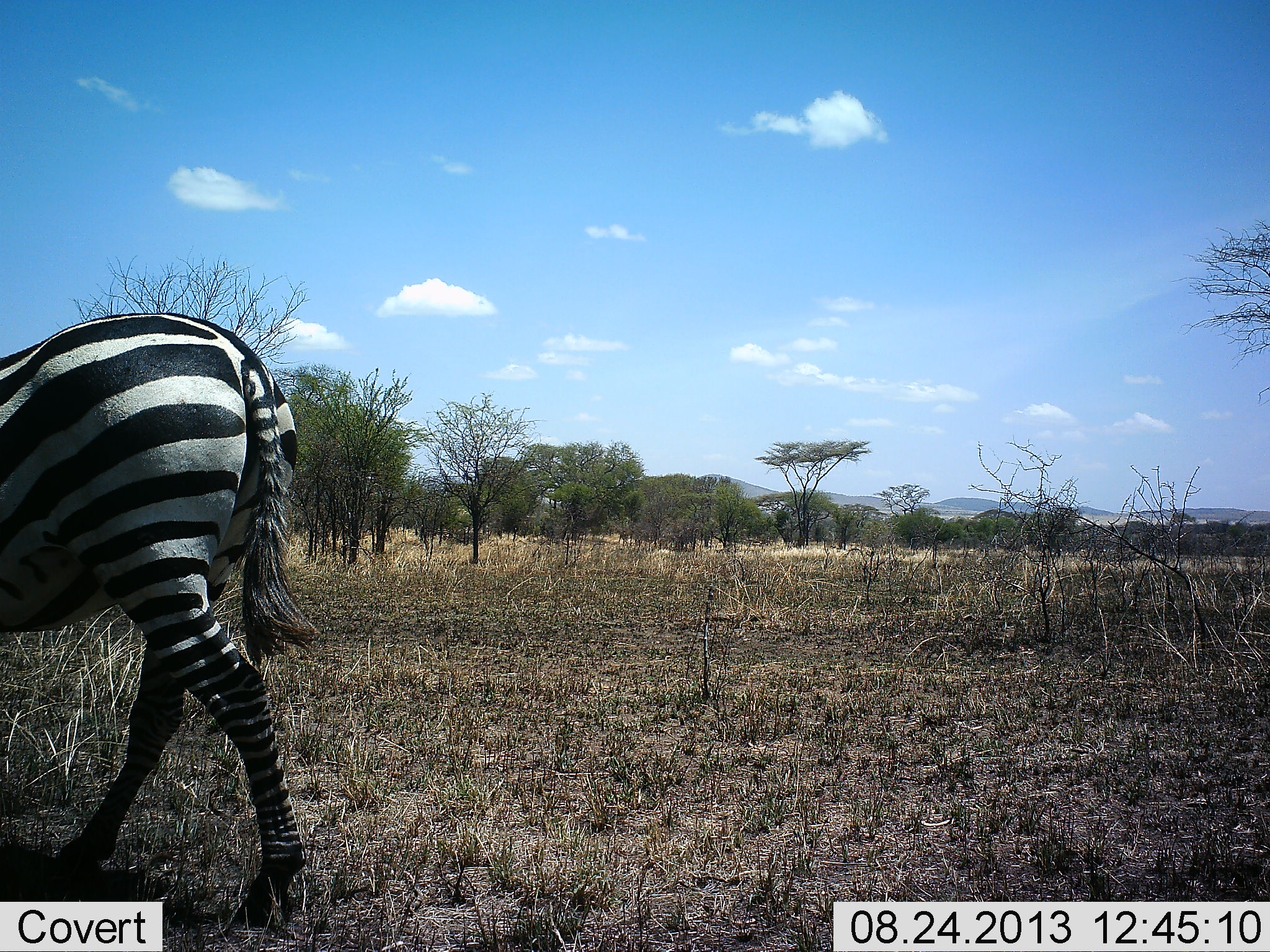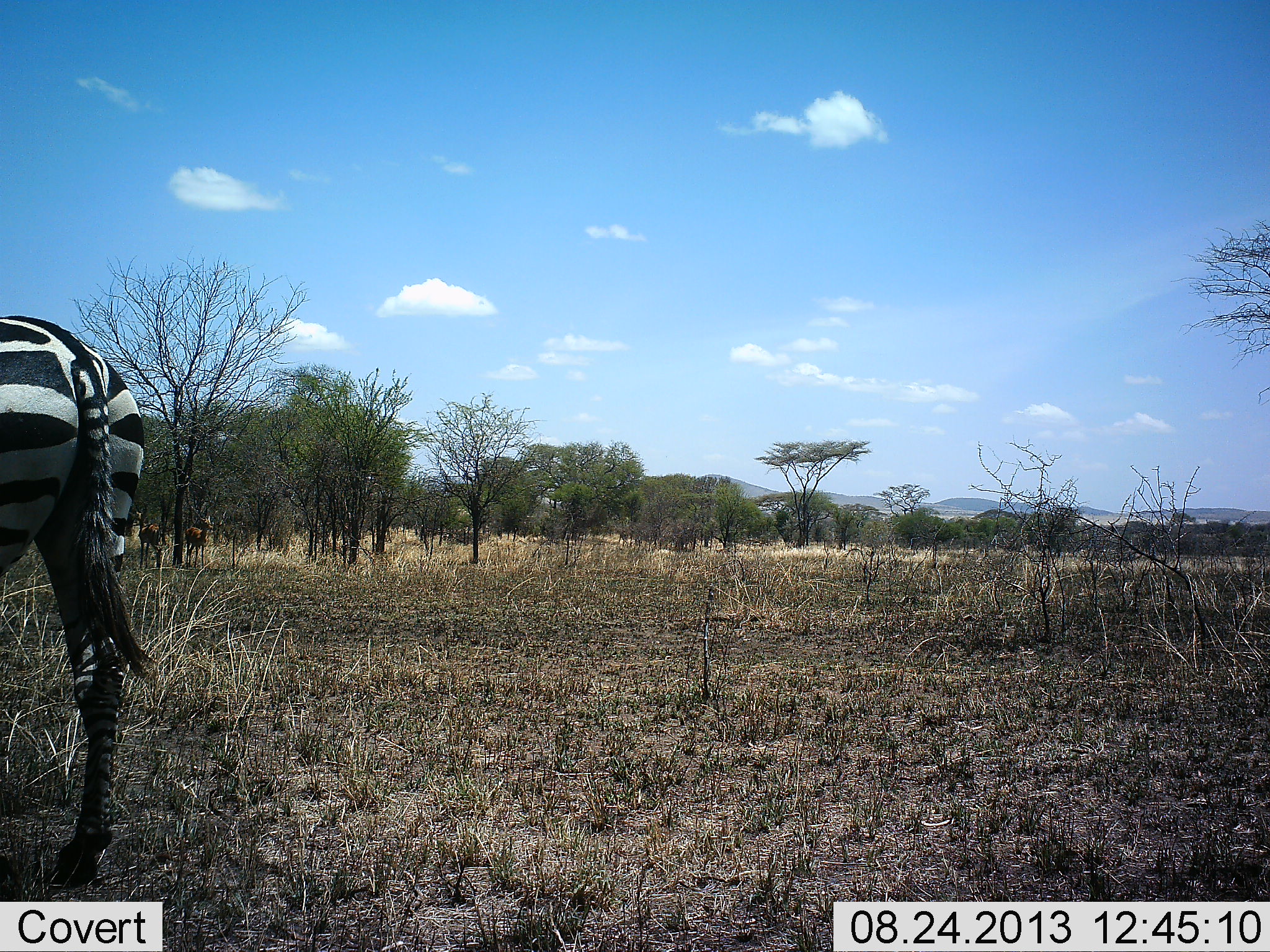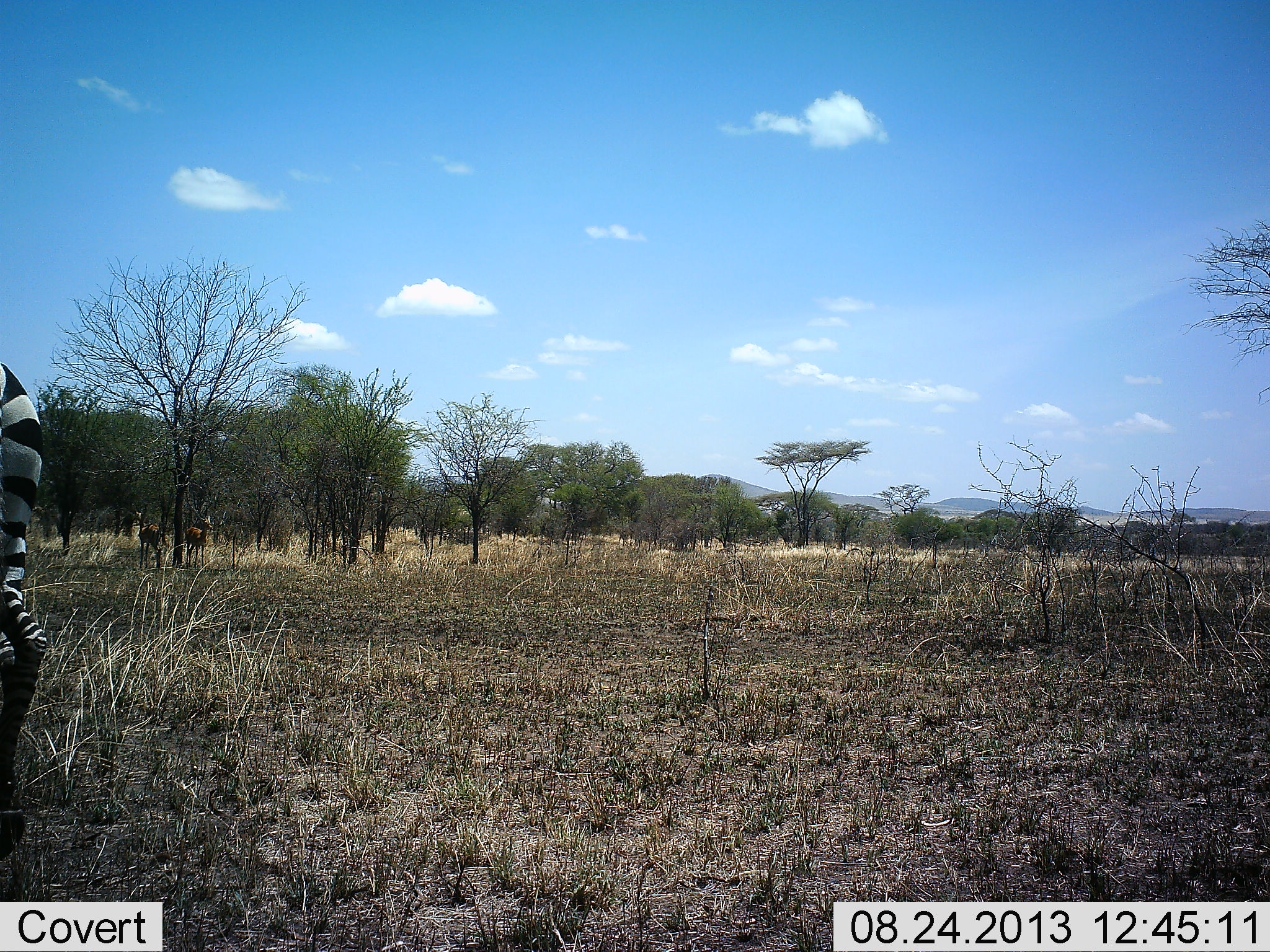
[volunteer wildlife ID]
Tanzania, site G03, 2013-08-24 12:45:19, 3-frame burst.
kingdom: Animalia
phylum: Chordata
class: Mammalia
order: Perissodactyla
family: Equidae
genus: Equus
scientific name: Equus quagga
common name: plains zebra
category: zebra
Zebra (plains zebra) (Equus quagga), count 1. Behavior (volunteer vote fractions): standing 13%, resting 0%, moving 87%, interacting 0%. Young present (vote fraction): 0%. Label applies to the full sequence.